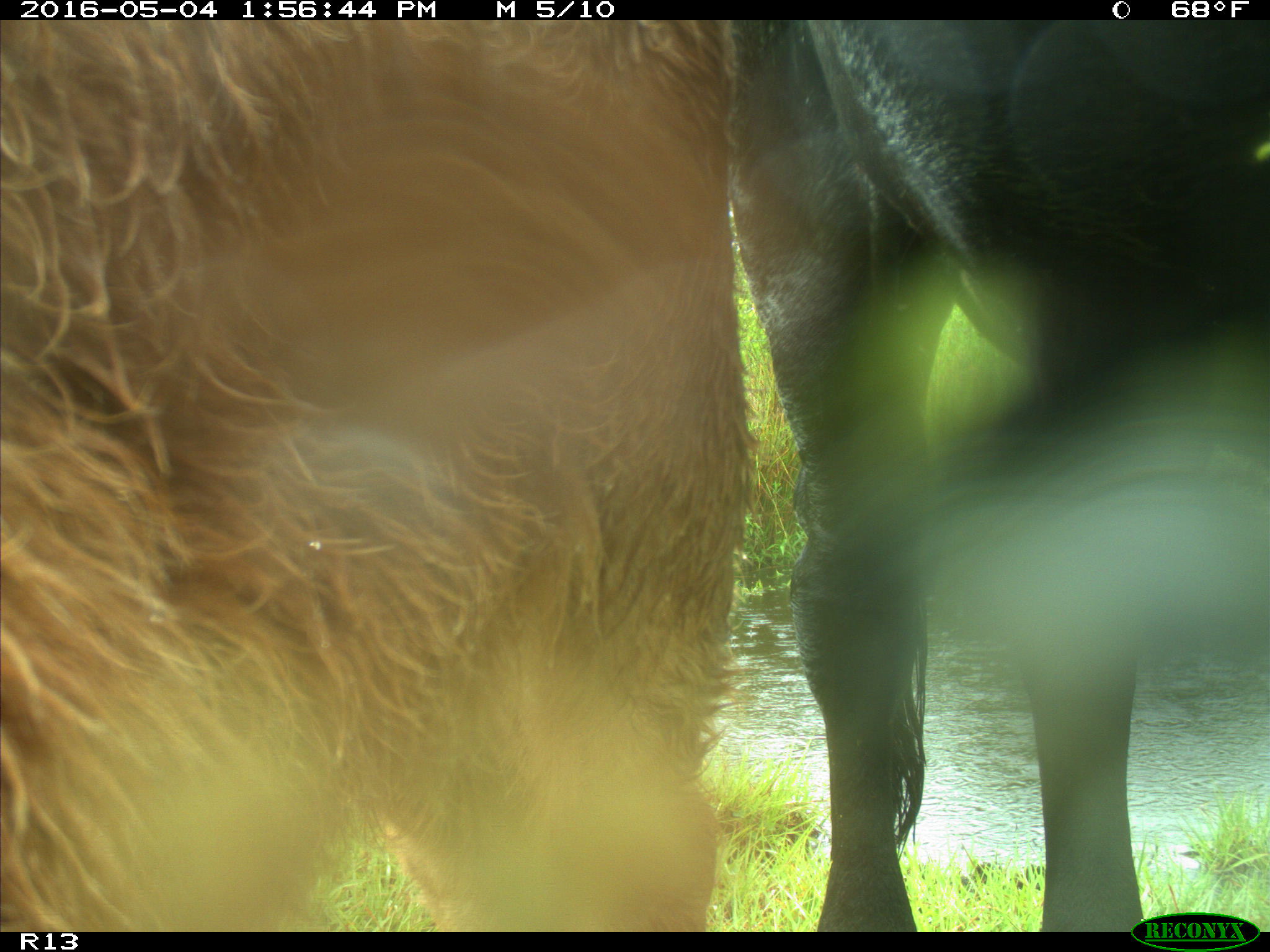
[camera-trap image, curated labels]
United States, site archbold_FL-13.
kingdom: Animalia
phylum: Chordata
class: Mammalia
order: Artiodactyla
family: Bovidae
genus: Bos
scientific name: Bos taurus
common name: domestic cow